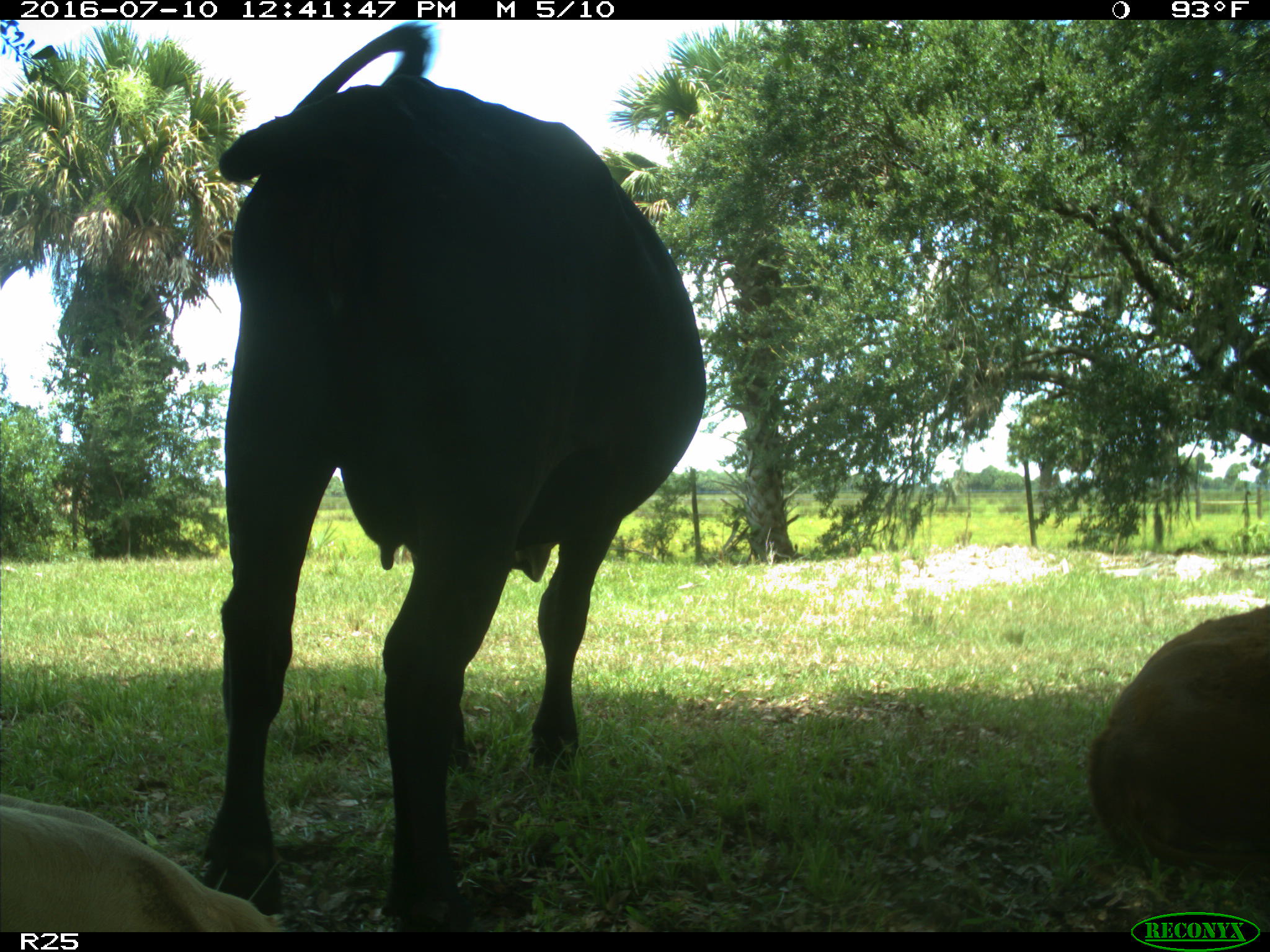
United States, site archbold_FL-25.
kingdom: Animalia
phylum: Chordata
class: Mammalia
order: Artiodactyla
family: Bovidae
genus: Bos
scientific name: Bos taurus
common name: domestic cow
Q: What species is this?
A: Bos taurus (domestic cow).